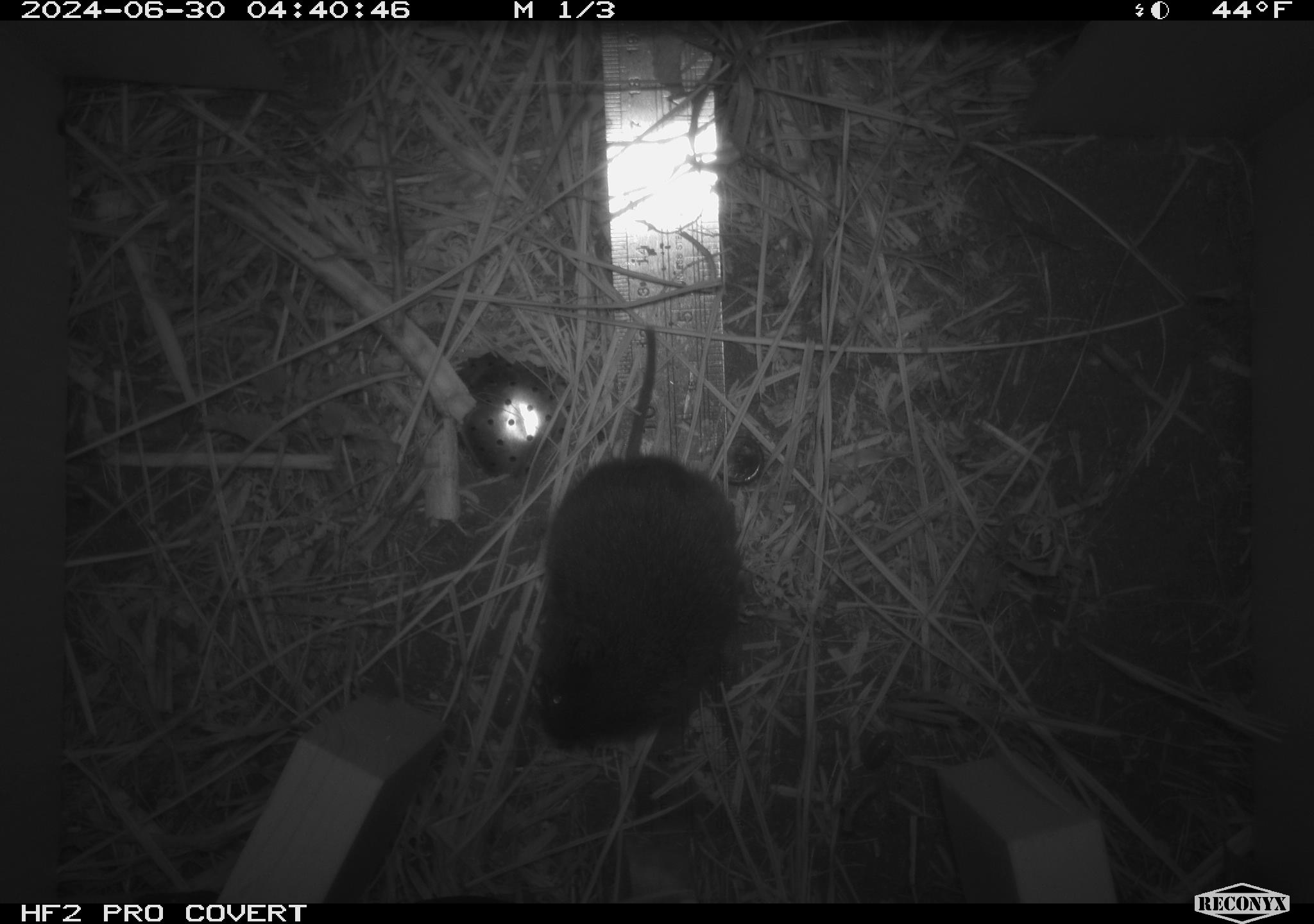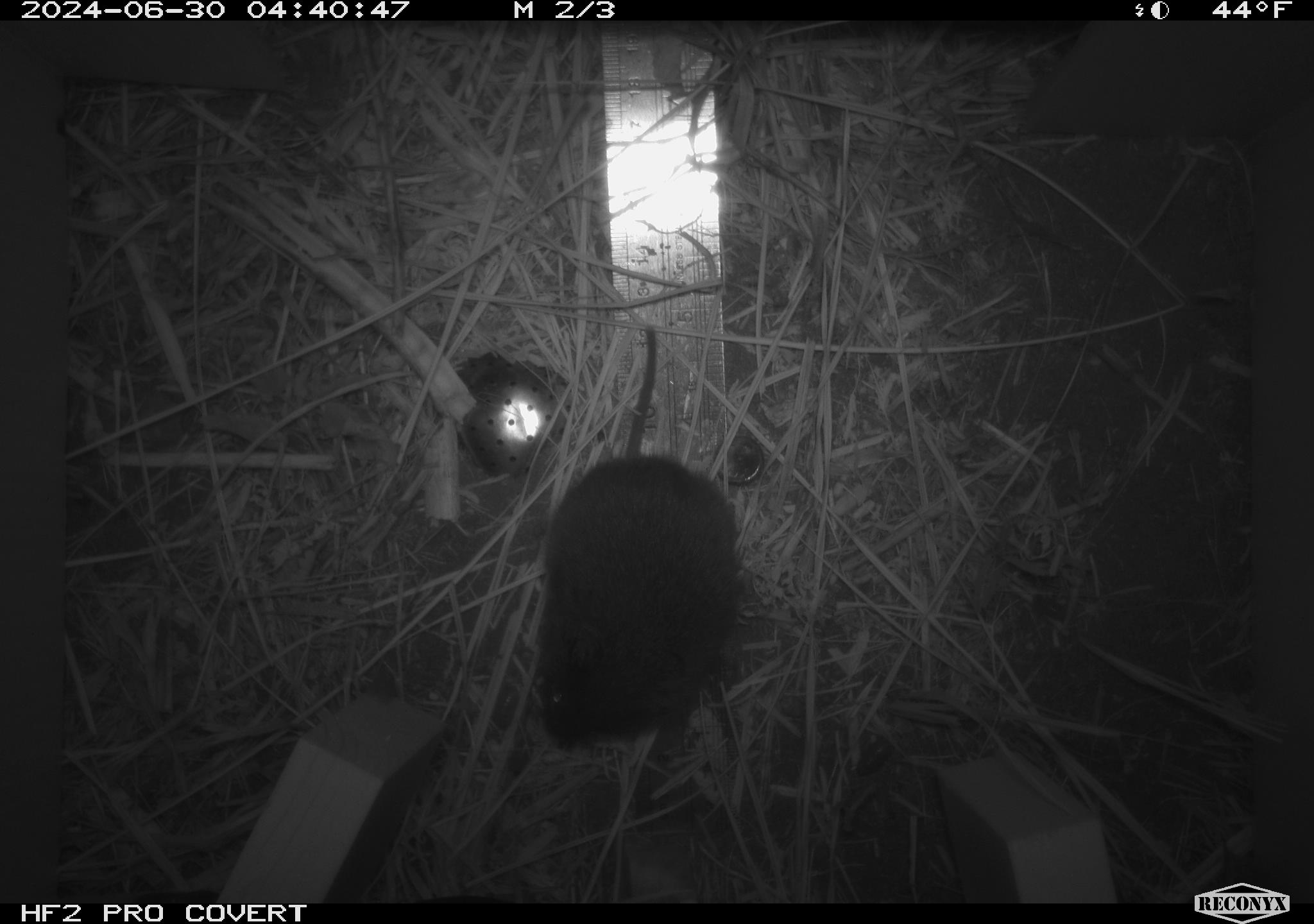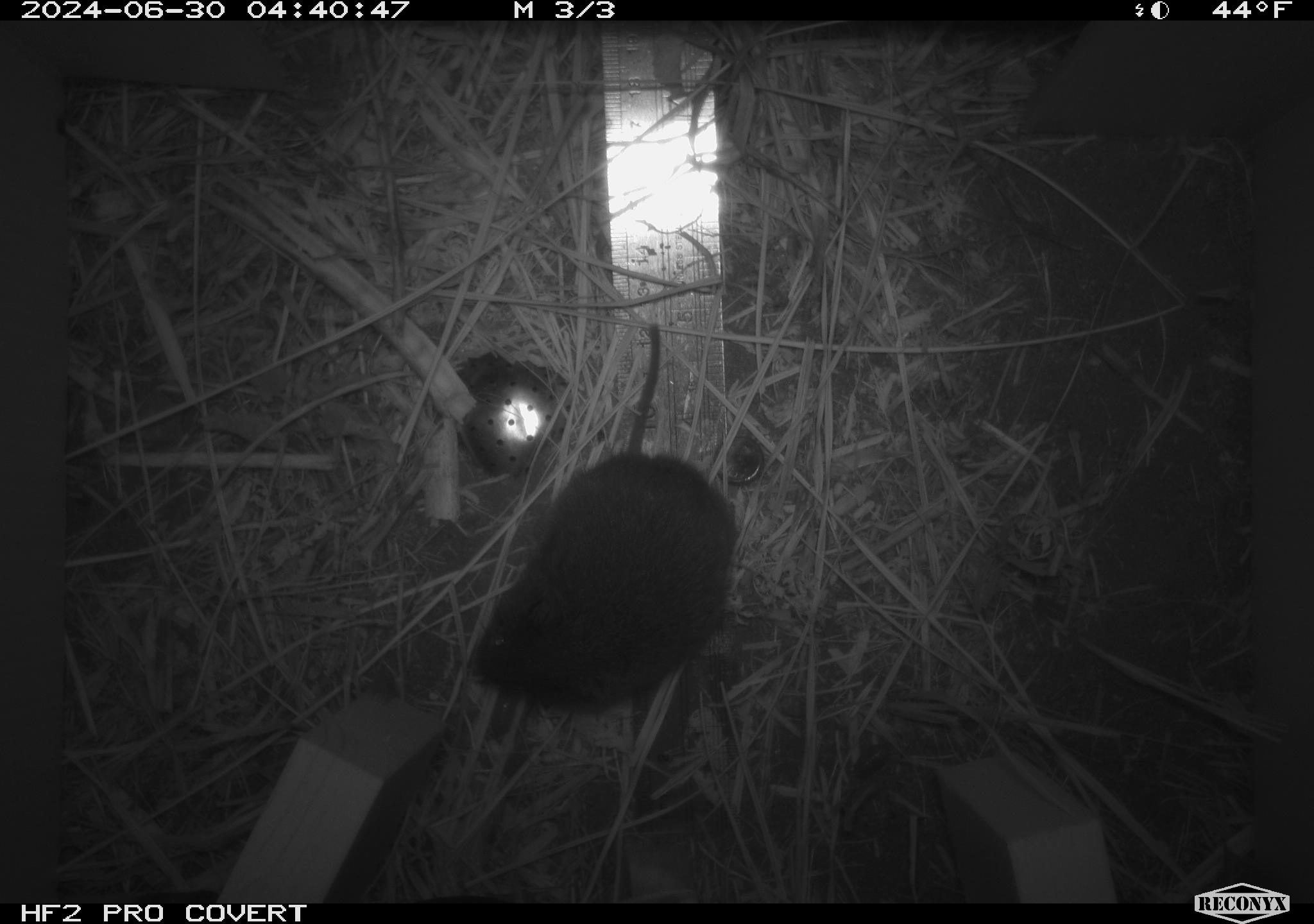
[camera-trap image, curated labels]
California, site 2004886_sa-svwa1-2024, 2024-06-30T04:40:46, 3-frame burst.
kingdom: Animalia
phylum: Chordata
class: Mammalia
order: Rodentia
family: Cricetidae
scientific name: Arvicolinae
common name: voles, lemmings, and muskrats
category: arvicolinae subfamily